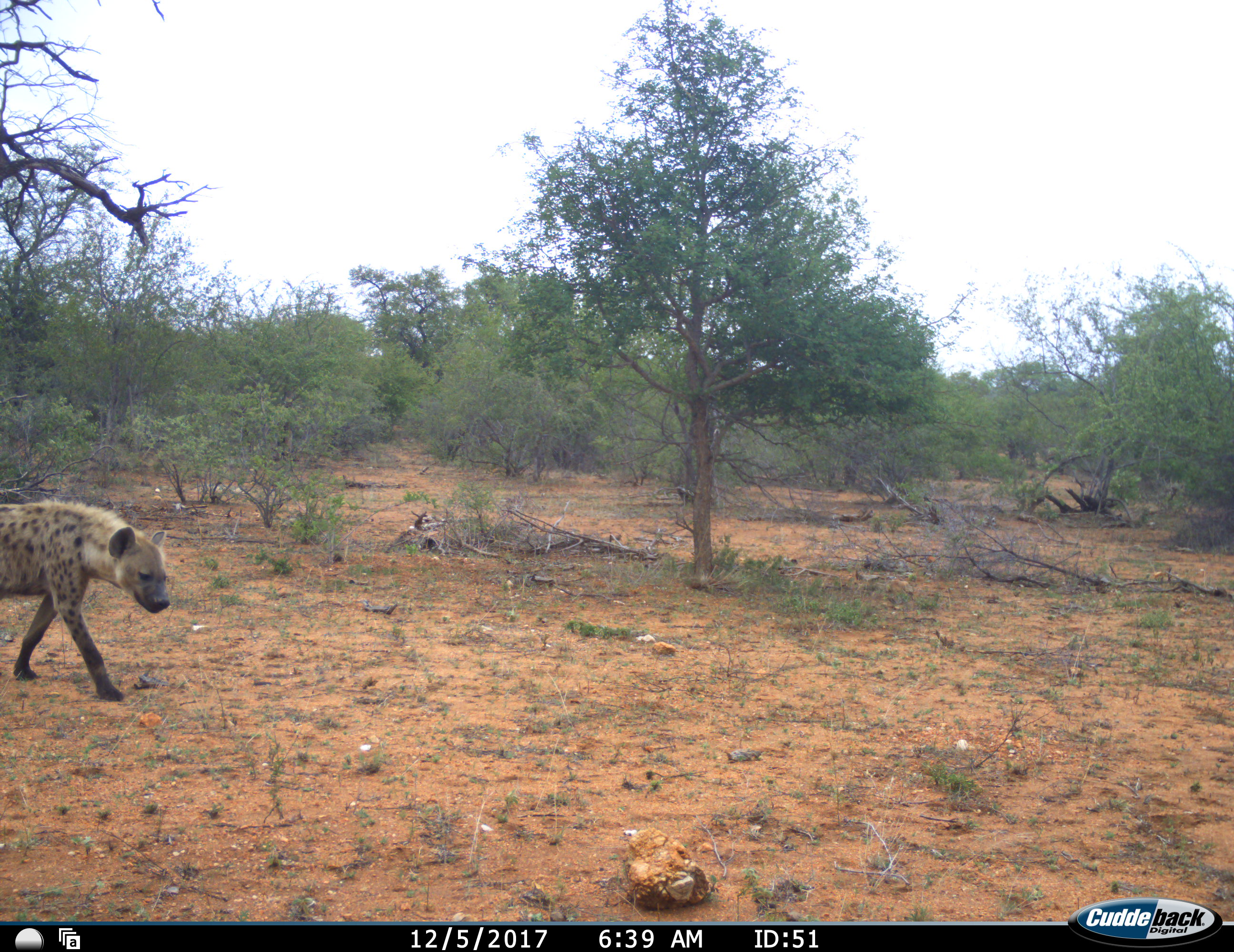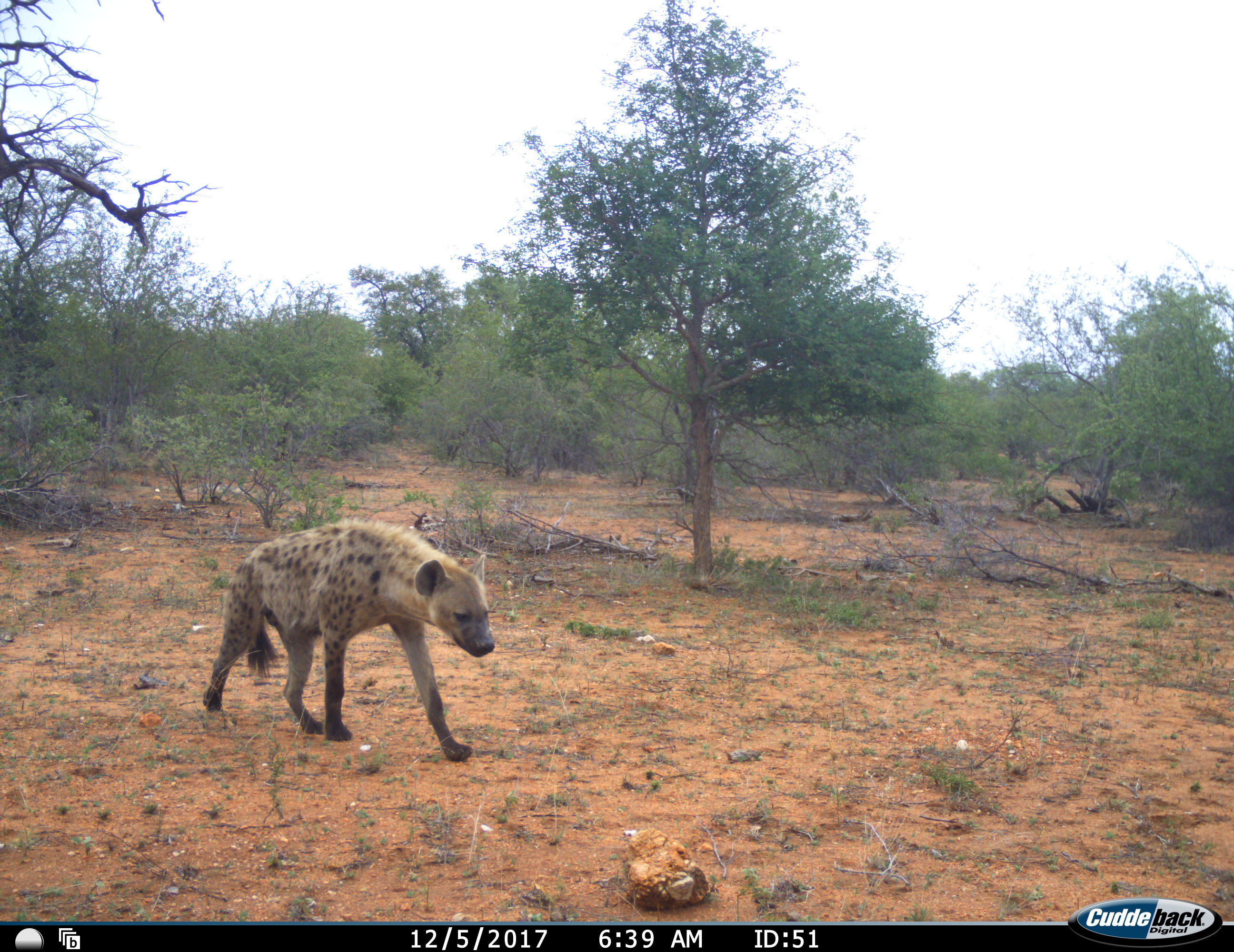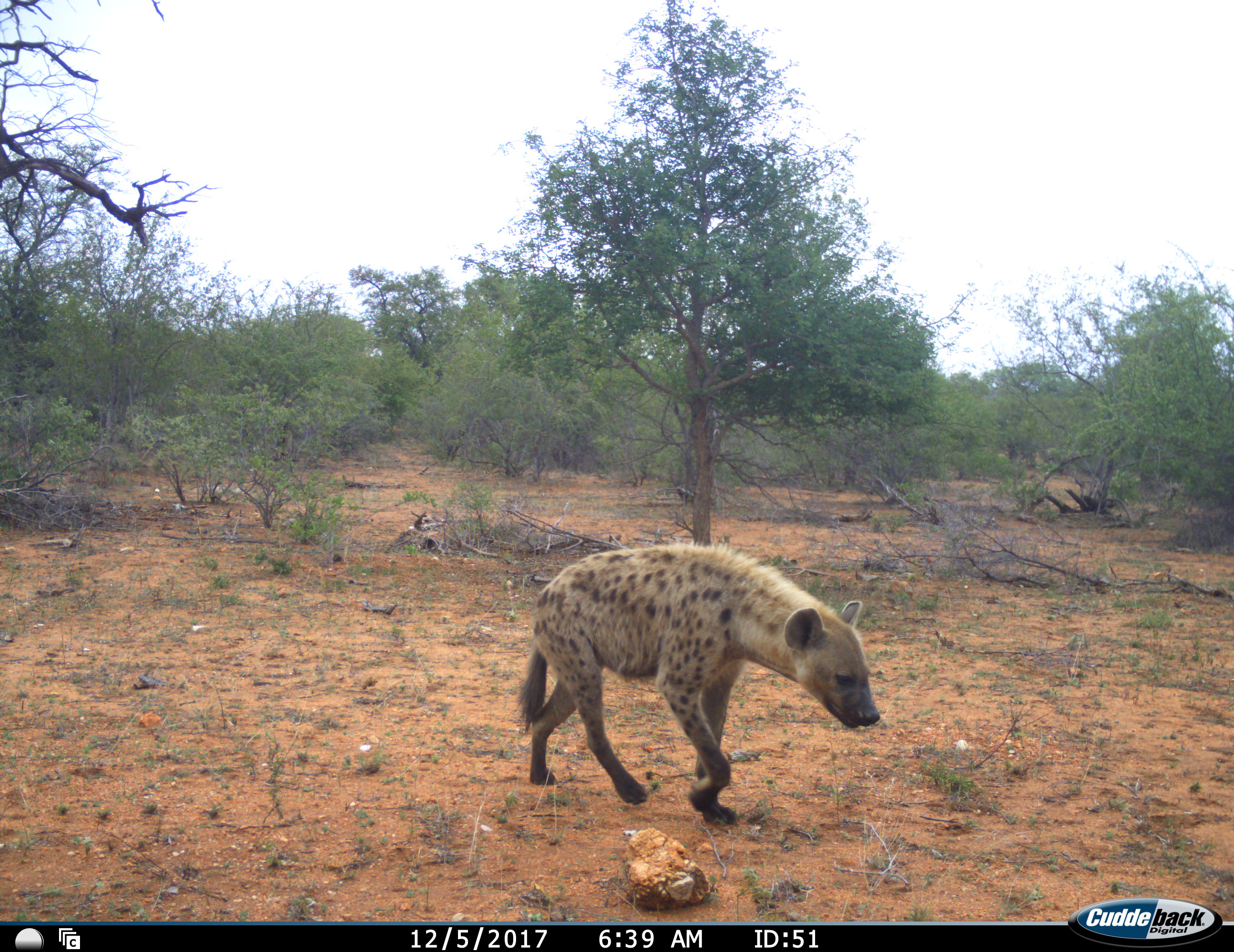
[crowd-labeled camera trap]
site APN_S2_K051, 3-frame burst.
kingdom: Animalia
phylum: Chordata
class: Mammalia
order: Carnivora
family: Hyaenidae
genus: Crocuta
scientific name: Crocuta crocuta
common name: spotted hyena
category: hyenaspotted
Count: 1.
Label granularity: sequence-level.